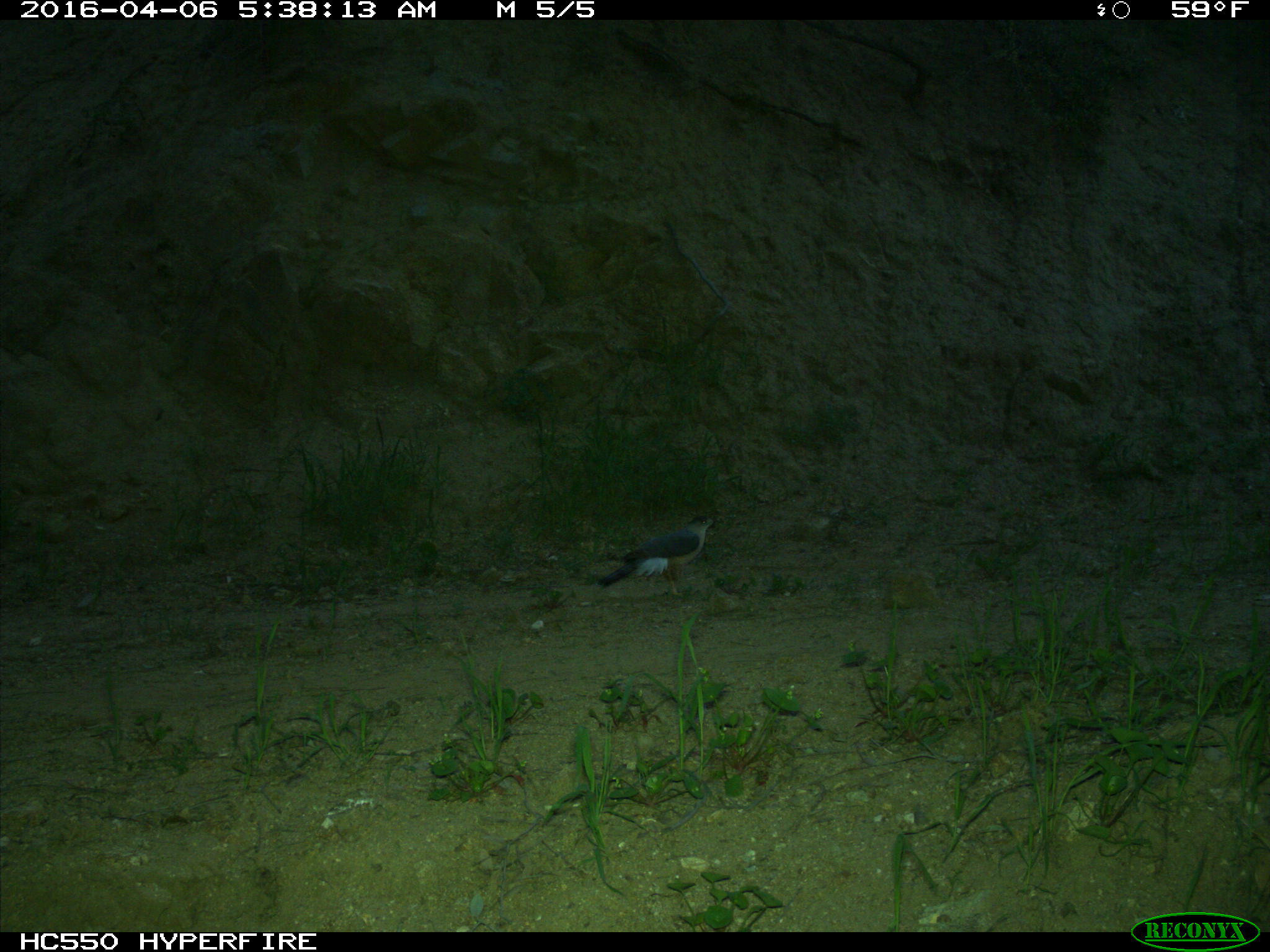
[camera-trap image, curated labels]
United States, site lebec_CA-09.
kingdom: Animalia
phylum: Chordata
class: Aves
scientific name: Aves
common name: birds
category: unidentified bird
Unidentified bird (birds) (Aves).